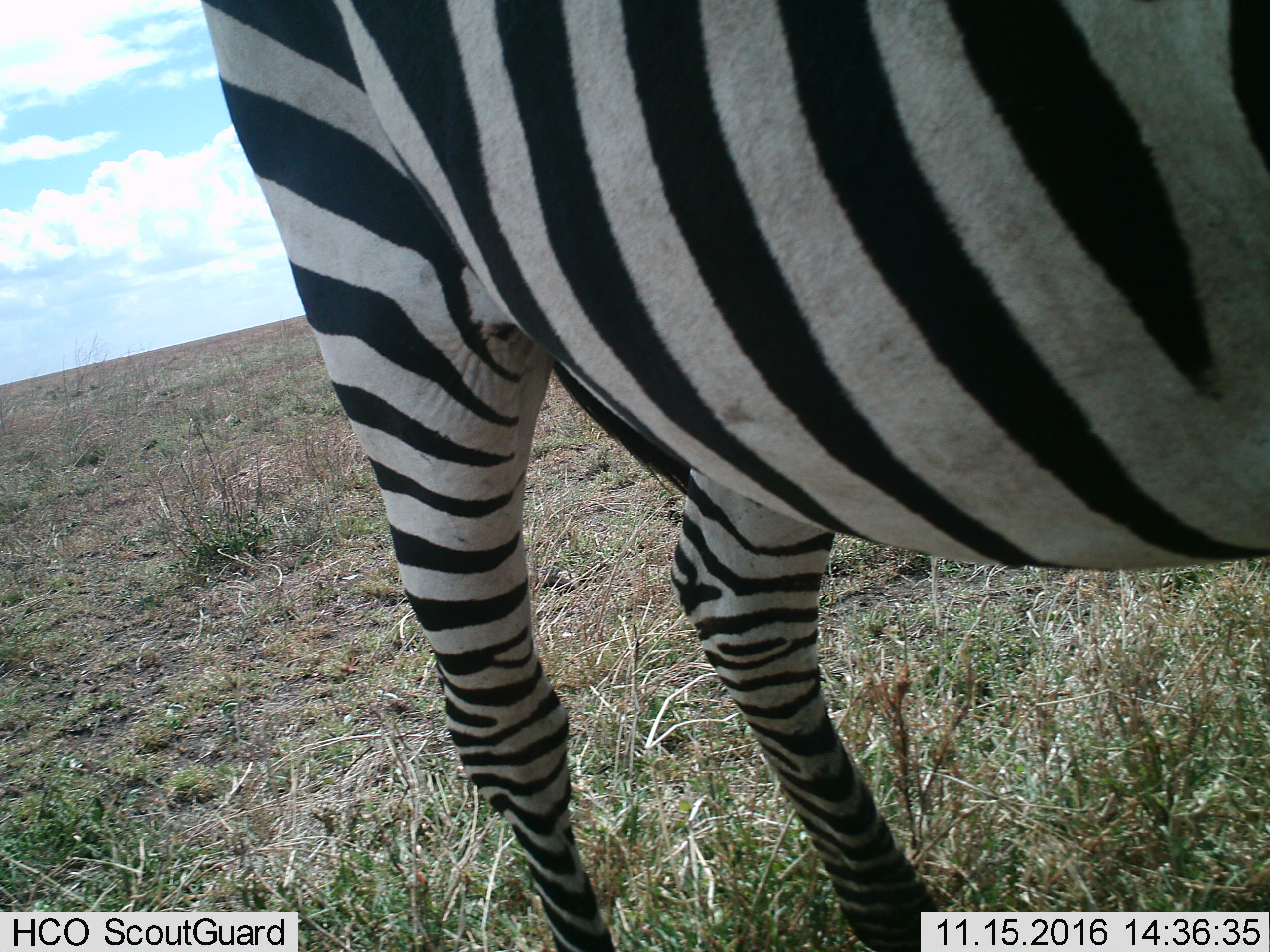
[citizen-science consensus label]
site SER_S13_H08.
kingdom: Animalia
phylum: Chordata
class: Mammalia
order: Perissodactyla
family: Equidae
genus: Equus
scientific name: Equus quagga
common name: plains zebra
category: zebraplains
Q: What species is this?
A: Zebraplains (plains zebra) (Equus quagga).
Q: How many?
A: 1.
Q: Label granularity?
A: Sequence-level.